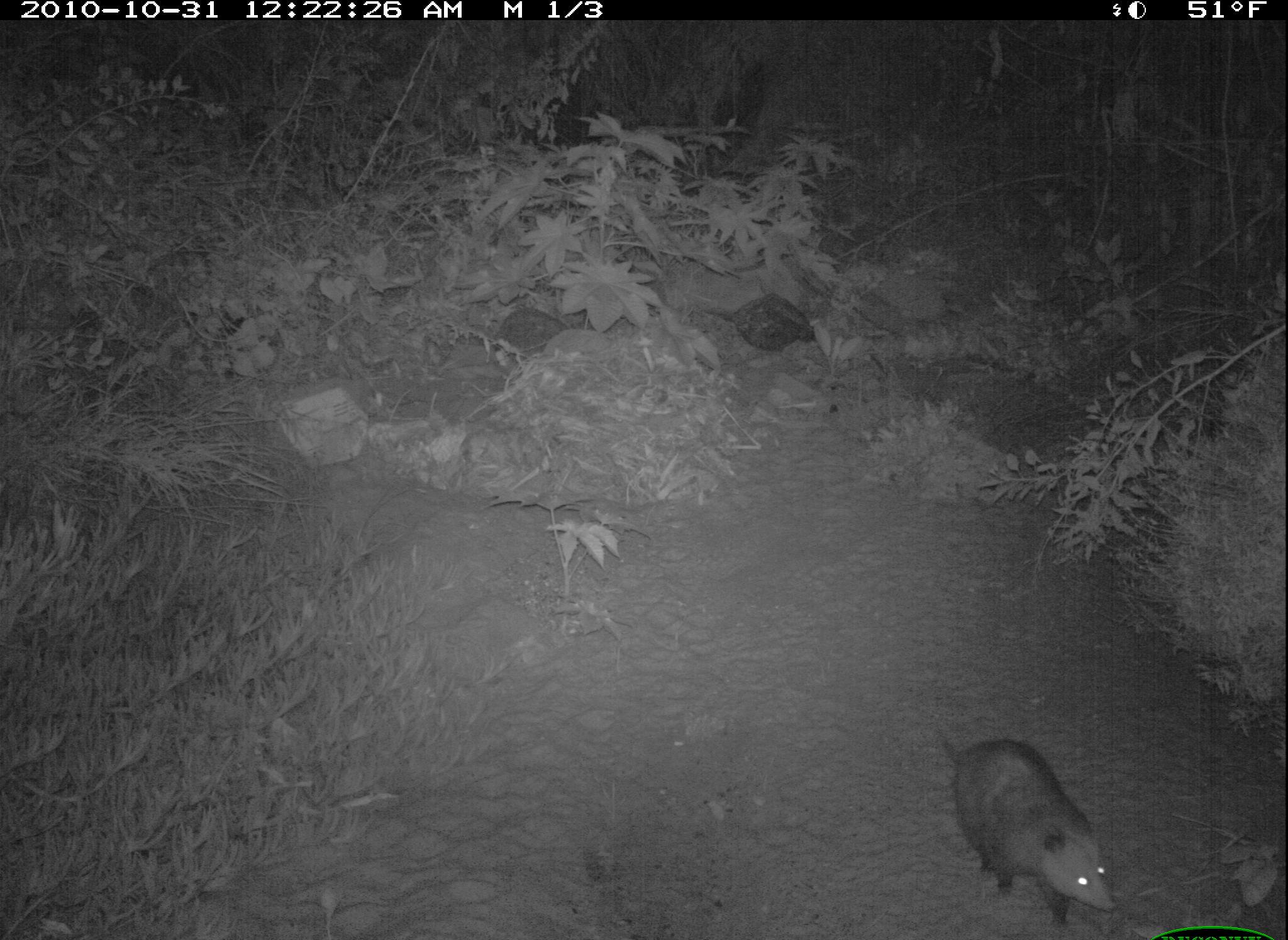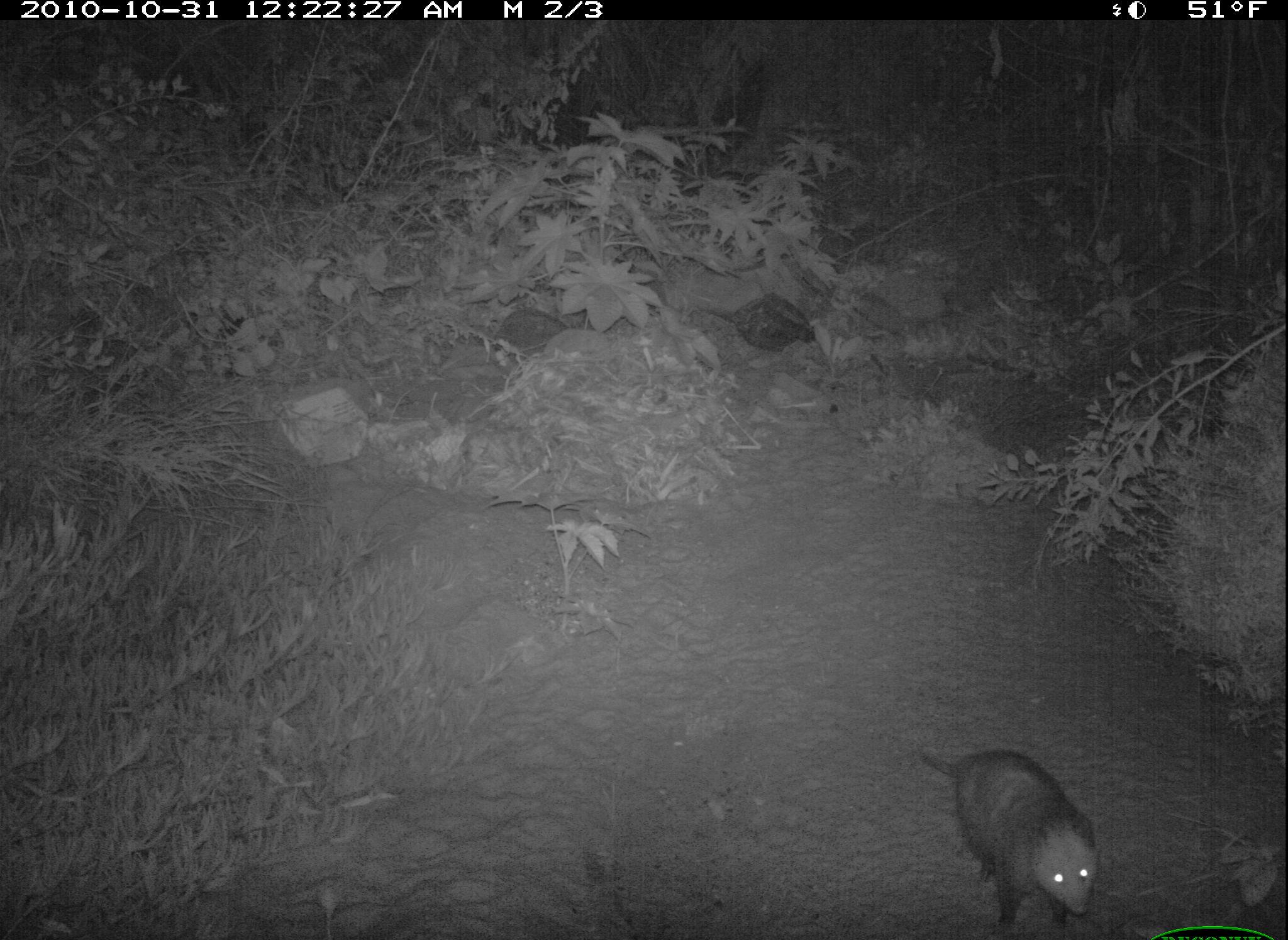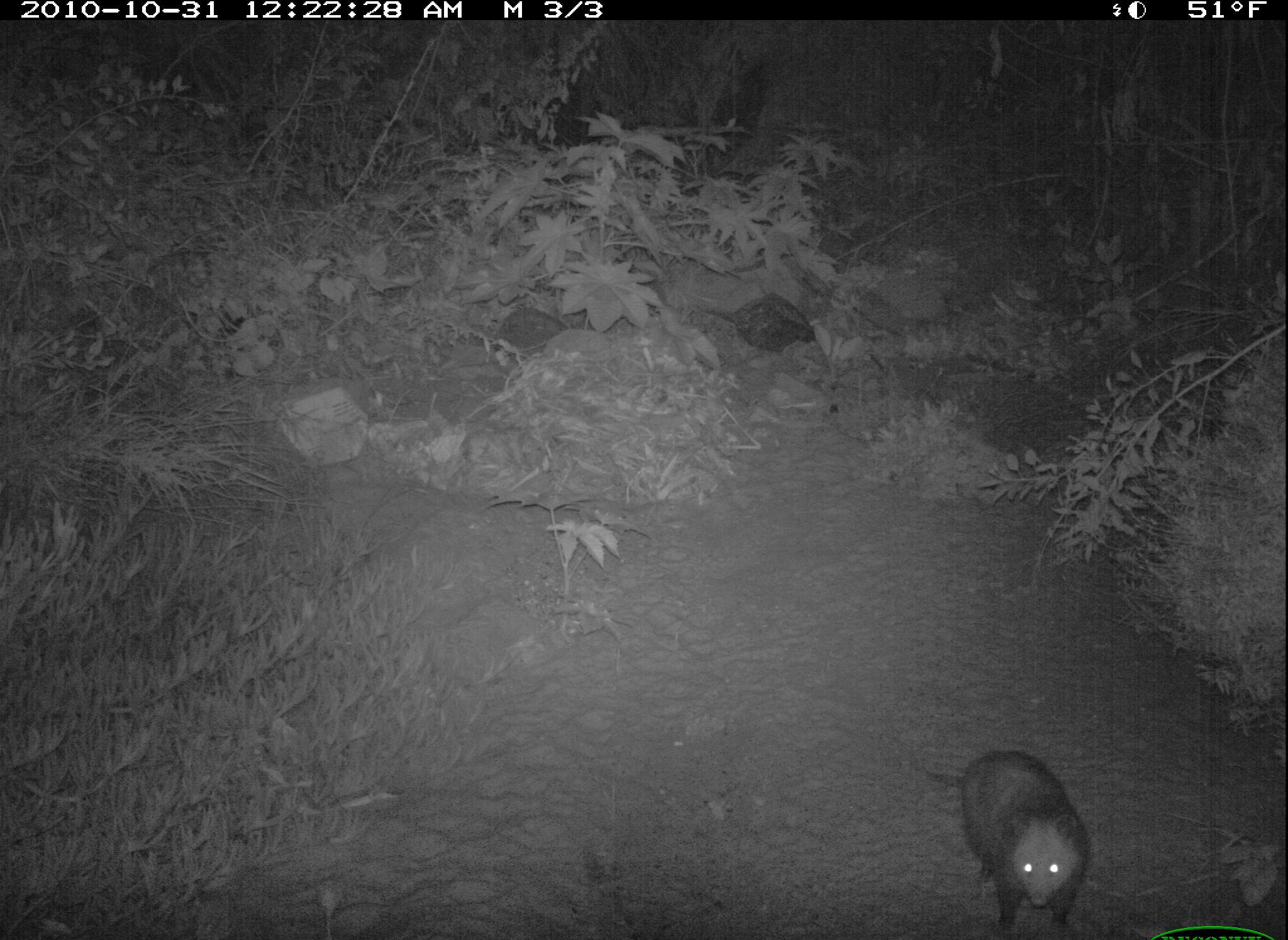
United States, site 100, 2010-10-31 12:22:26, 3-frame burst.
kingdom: Animalia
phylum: Chordata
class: Mammalia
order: Didelphimorphia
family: Didelphidae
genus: Didelphis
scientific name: Didelphis virginiana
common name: virginia opossum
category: opossum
Opossum (virginia opossum) (Didelphis virginiana).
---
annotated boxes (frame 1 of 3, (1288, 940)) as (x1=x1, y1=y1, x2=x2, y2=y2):
opossum: (x1=929, y1=717, x2=1121, y2=929)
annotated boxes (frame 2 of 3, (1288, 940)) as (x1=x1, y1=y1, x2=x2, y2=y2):
opossum: (x1=913, y1=734, x2=1111, y2=936)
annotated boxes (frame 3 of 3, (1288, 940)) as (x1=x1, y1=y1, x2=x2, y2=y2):
opossum: (x1=881, y1=722, x2=1095, y2=939)